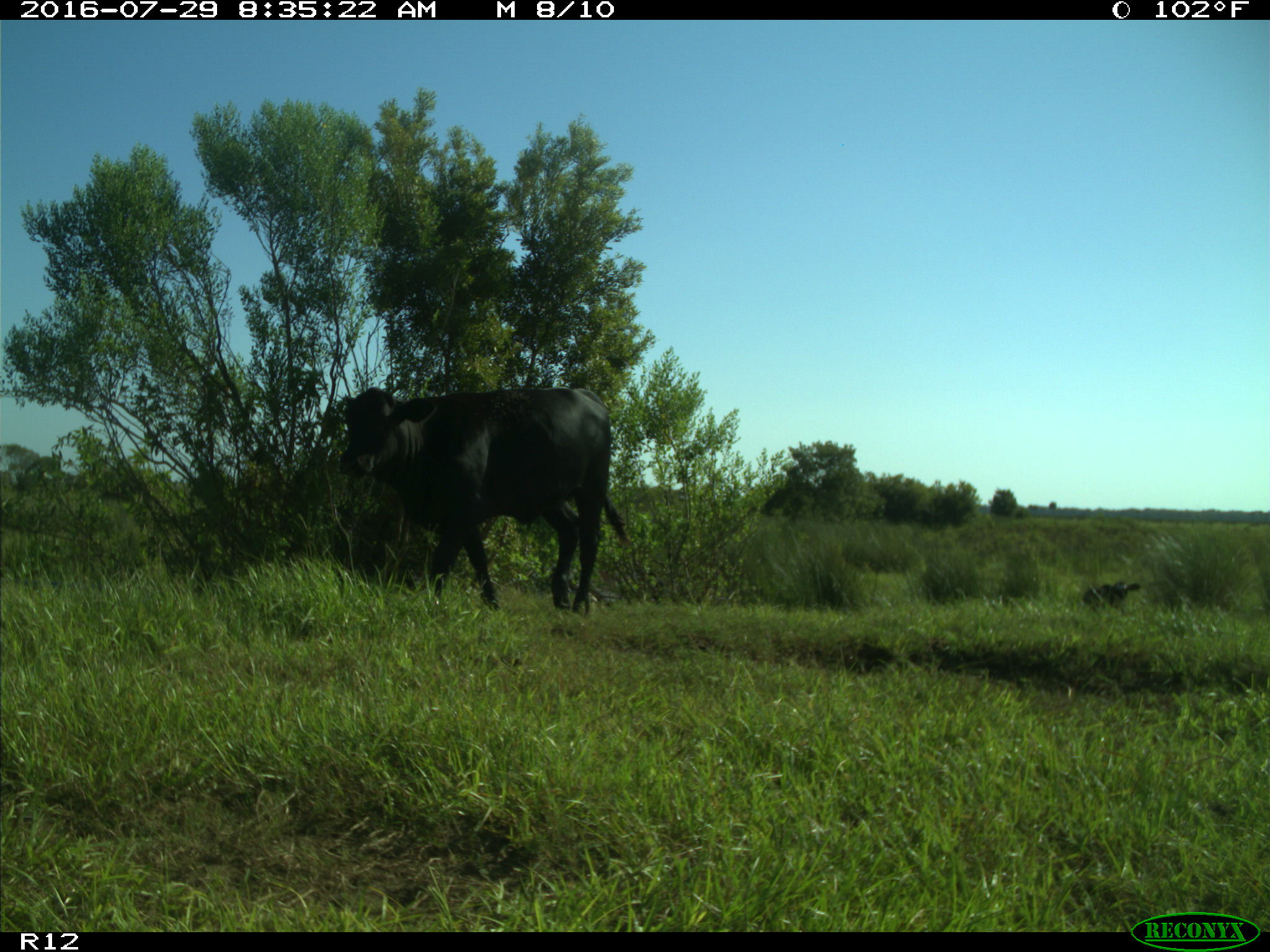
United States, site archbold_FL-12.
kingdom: Animalia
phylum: Chordata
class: Mammalia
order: Artiodactyla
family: Bovidae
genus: Bos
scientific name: Bos taurus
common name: domestic cow